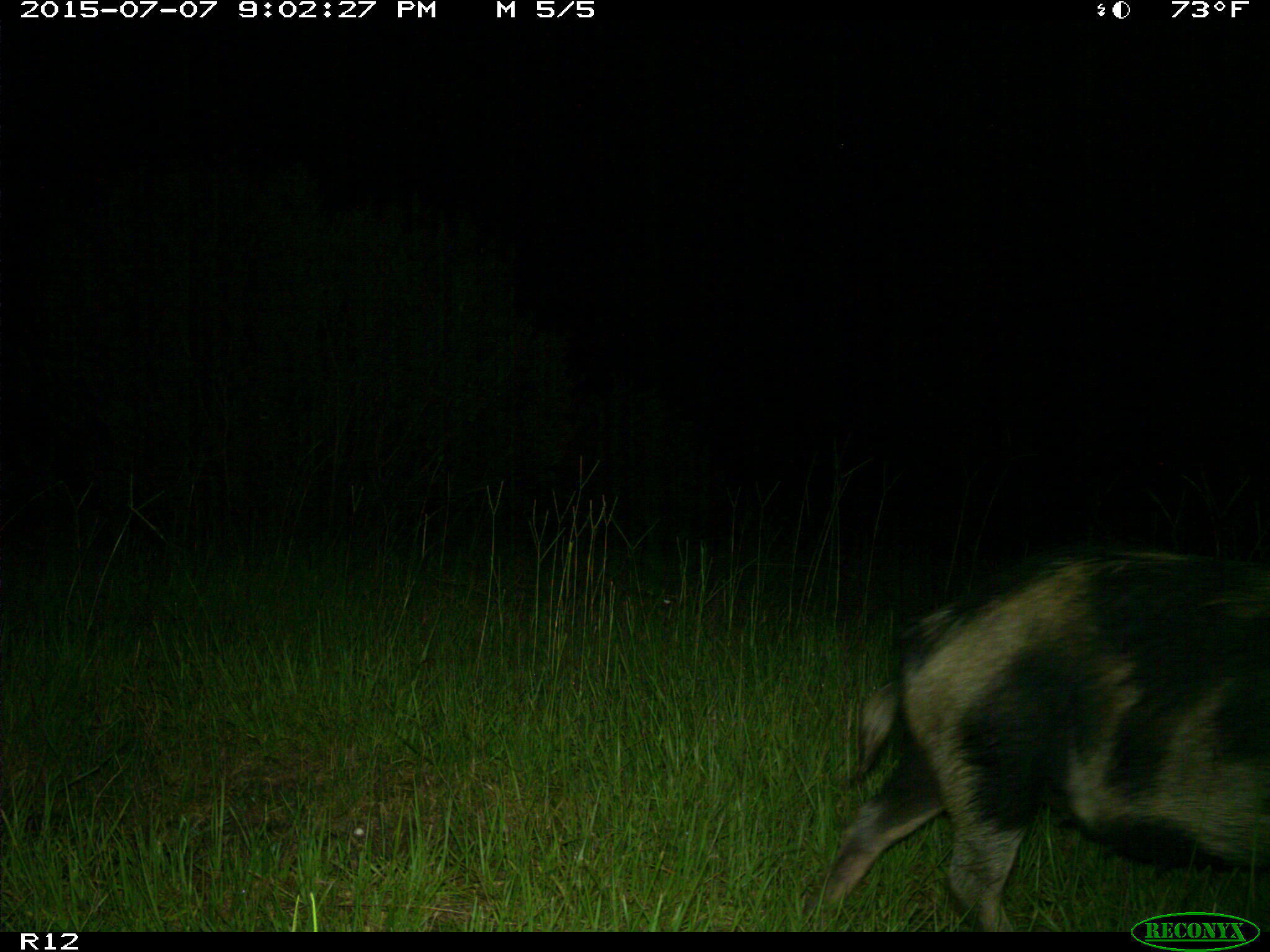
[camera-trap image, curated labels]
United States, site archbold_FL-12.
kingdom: Animalia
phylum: Chordata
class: Mammalia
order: Artiodactyla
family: Suidae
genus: Sus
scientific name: Sus scrofa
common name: wild boar